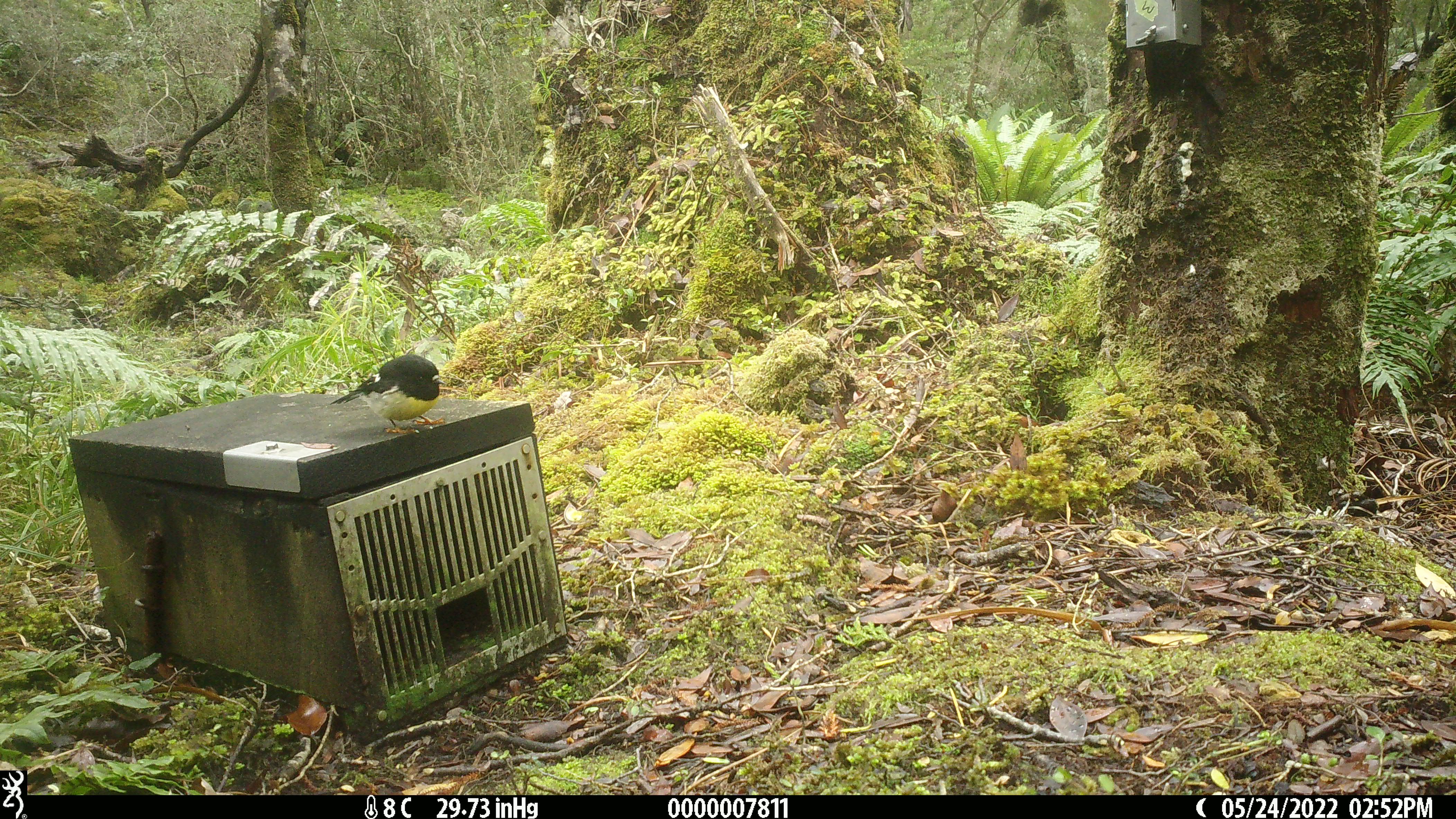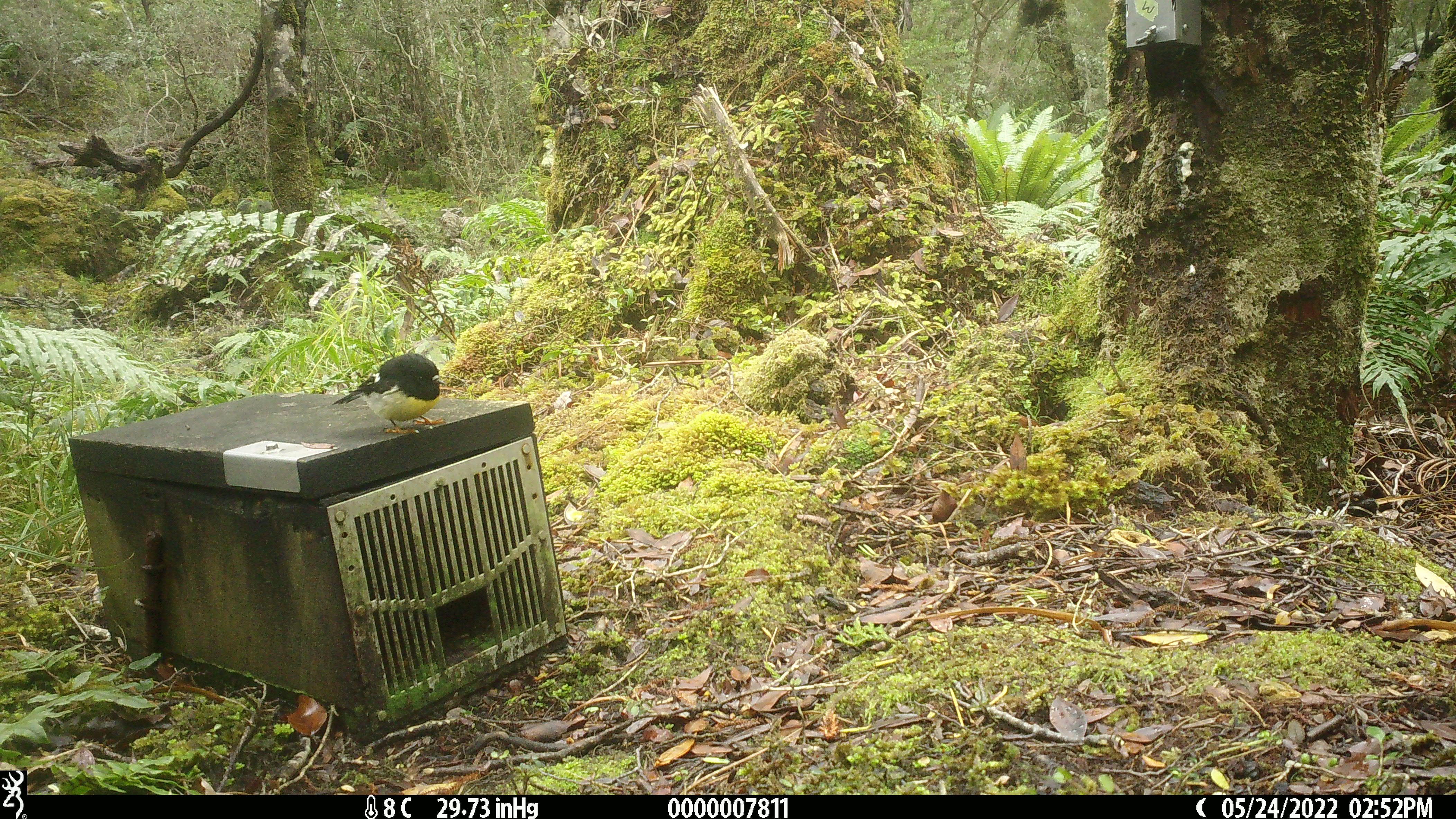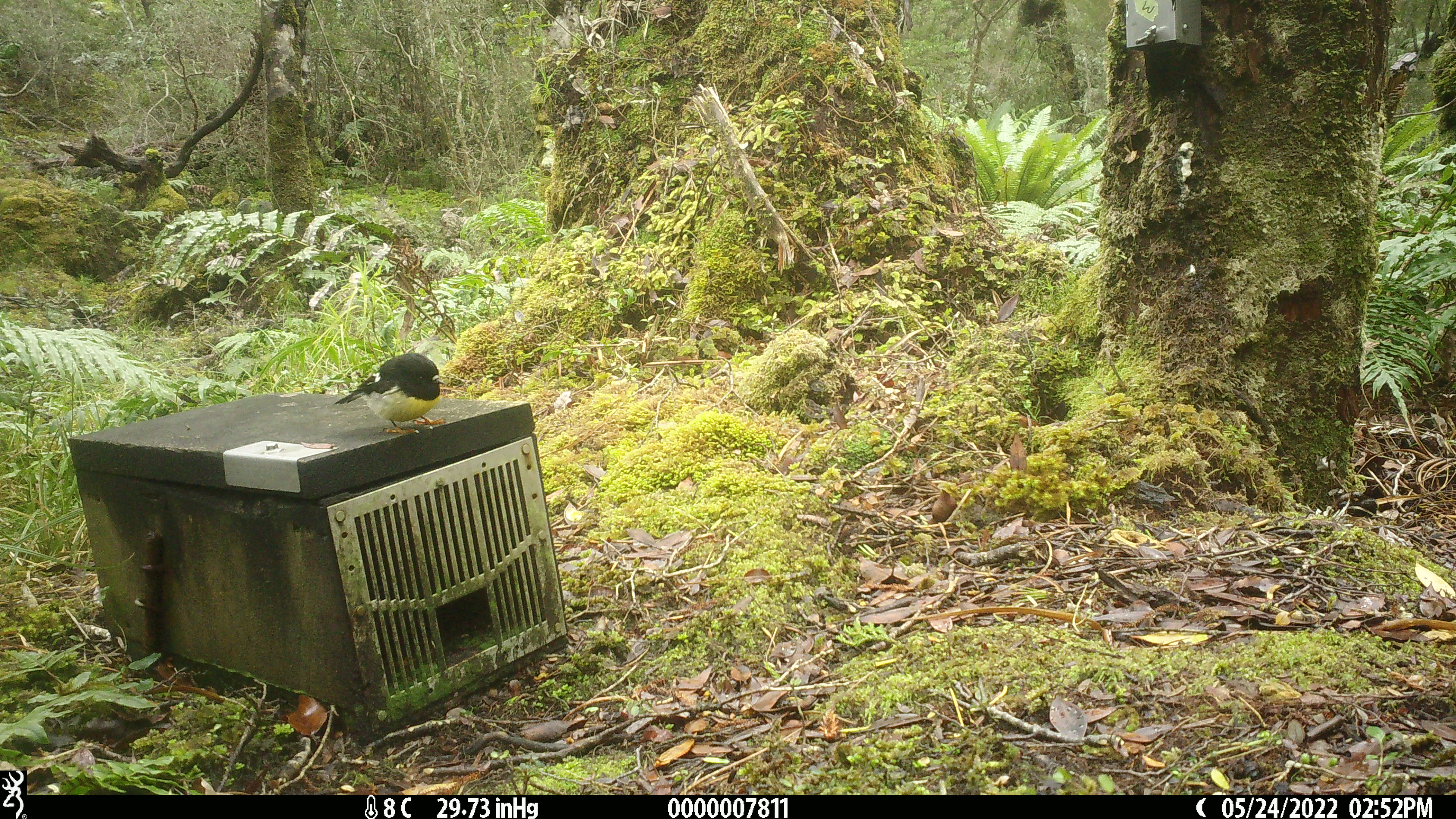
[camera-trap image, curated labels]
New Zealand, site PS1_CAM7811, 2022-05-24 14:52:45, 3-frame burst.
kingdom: Animalia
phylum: Chordata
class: Aves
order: Passeriformes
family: Petroicidae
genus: Petroica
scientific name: Petroica macrocephala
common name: tomtit